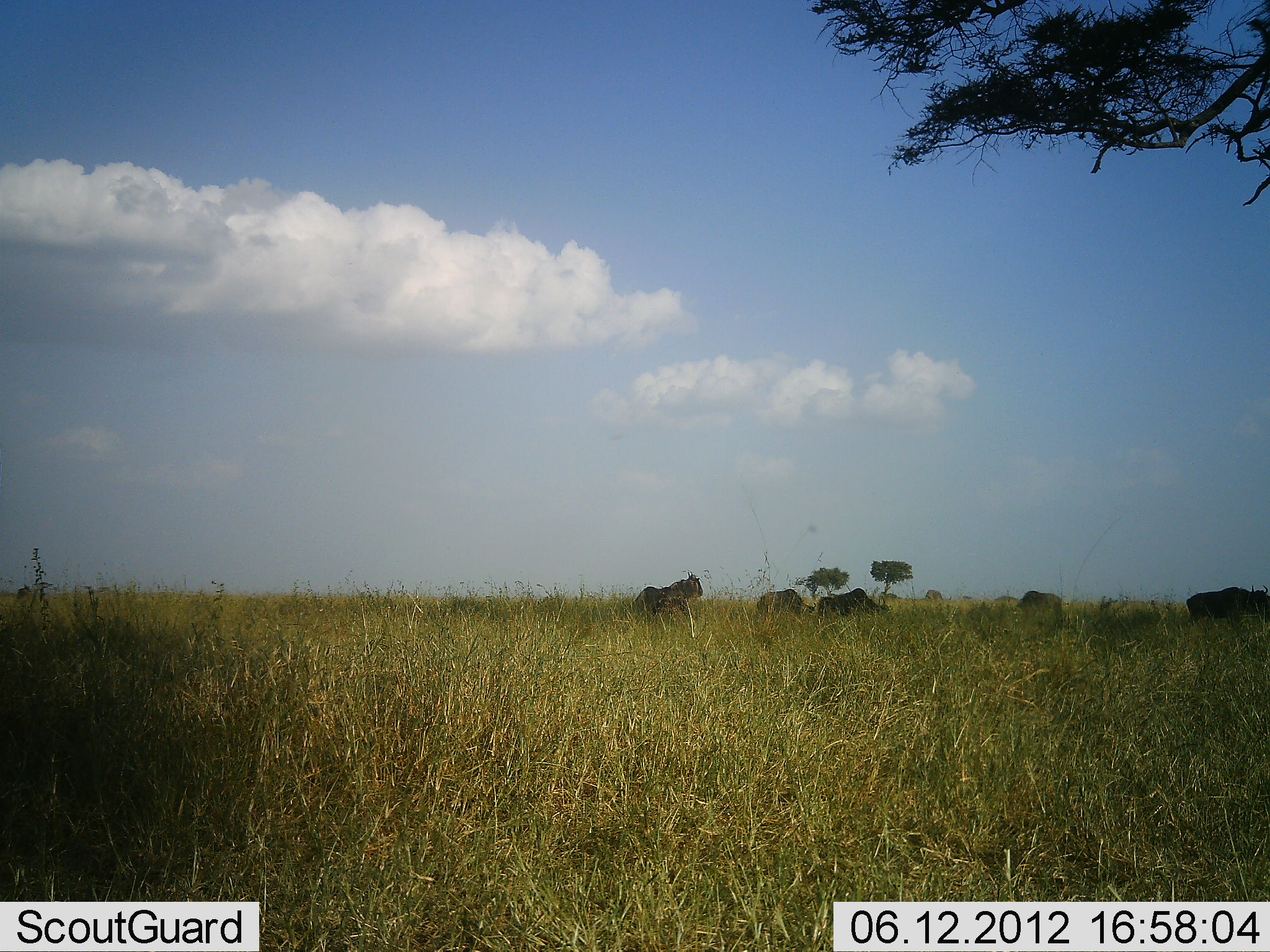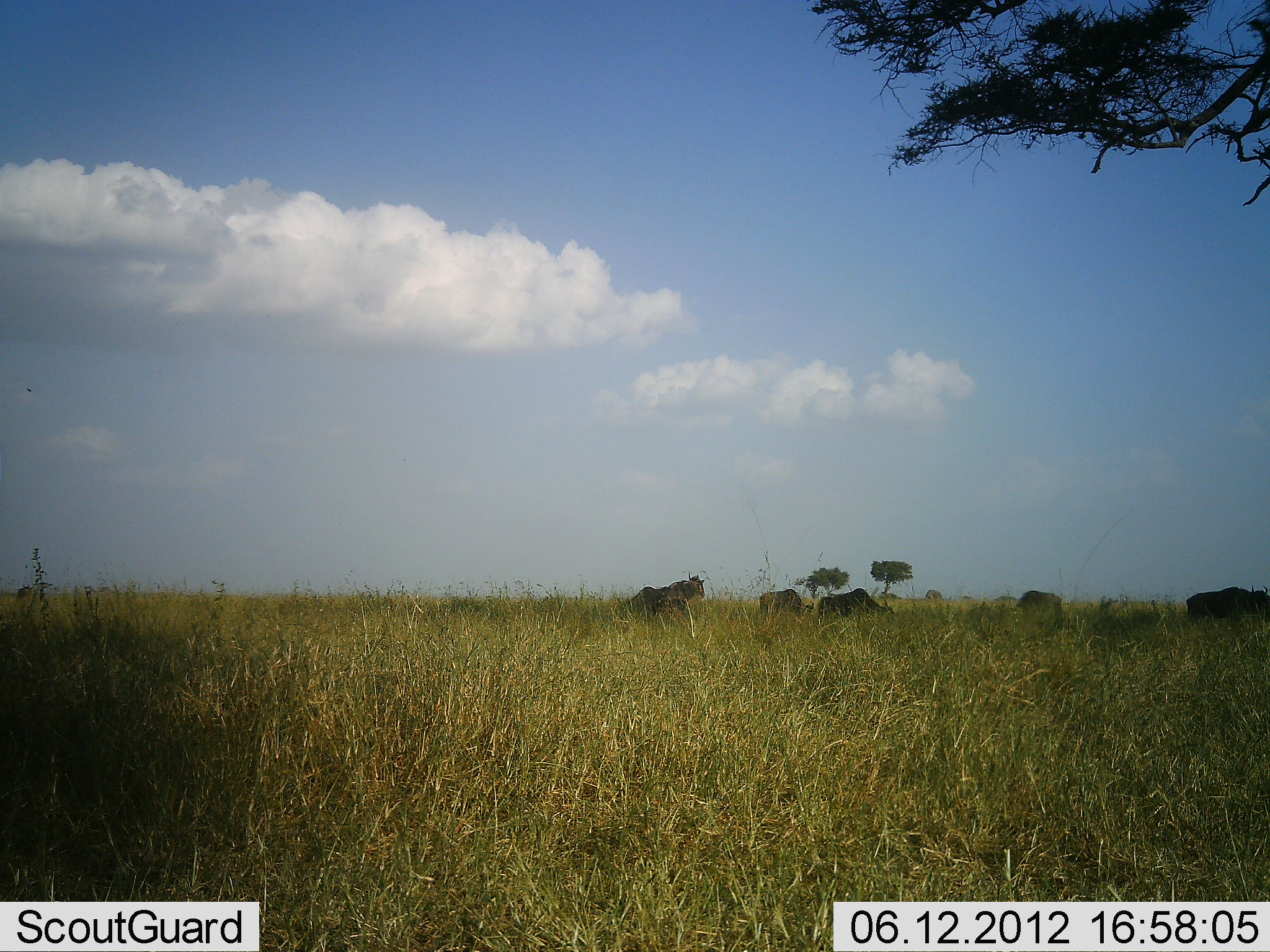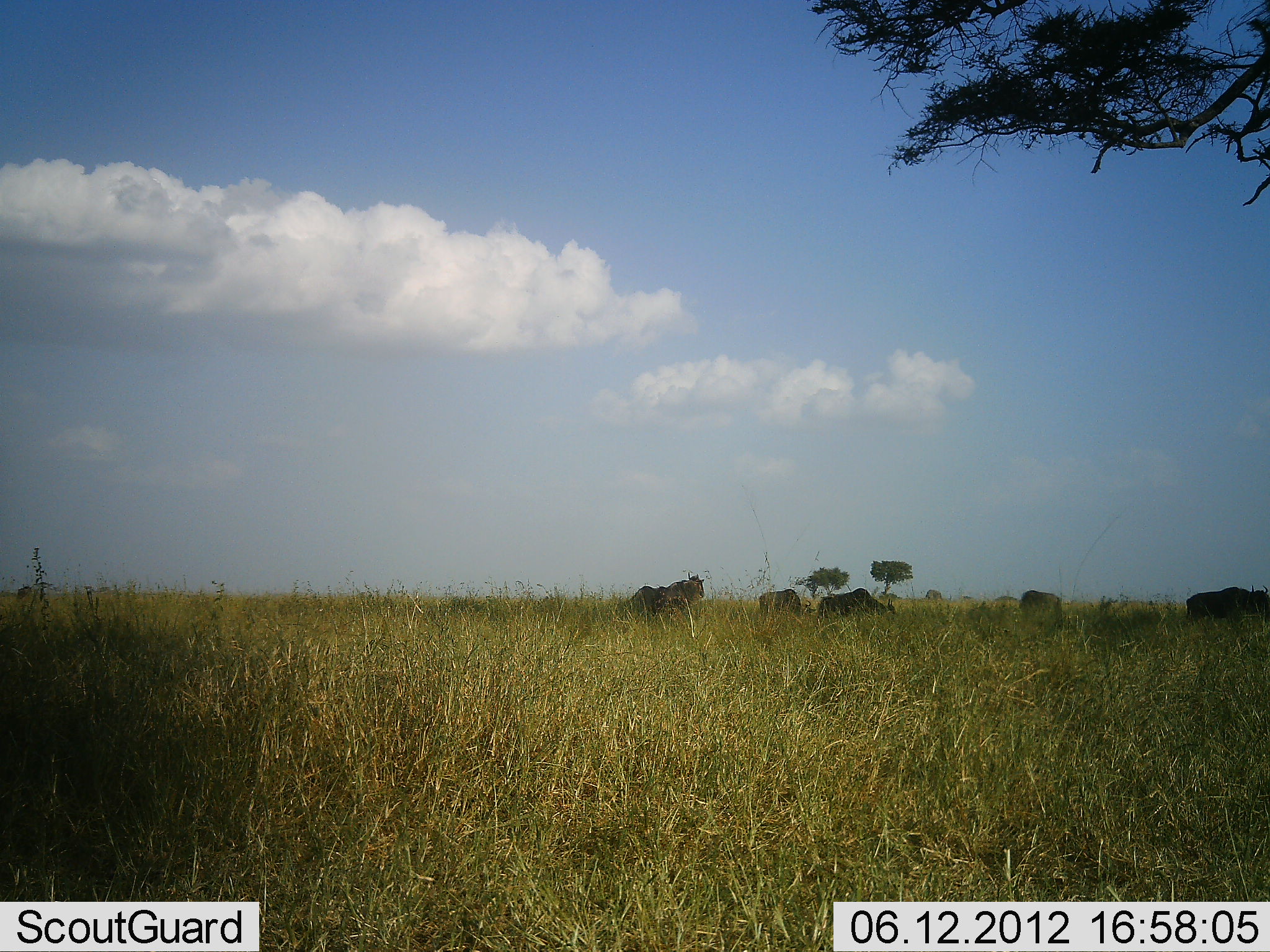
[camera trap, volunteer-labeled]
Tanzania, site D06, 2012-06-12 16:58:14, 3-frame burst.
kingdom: Animalia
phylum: Chordata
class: Mammalia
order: Artiodactyla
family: Bovidae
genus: Connochaetes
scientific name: Connochaetes taurinus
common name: blue wildebeest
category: wildebeest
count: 5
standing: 40%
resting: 10%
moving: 10%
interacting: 0%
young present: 0%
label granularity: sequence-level